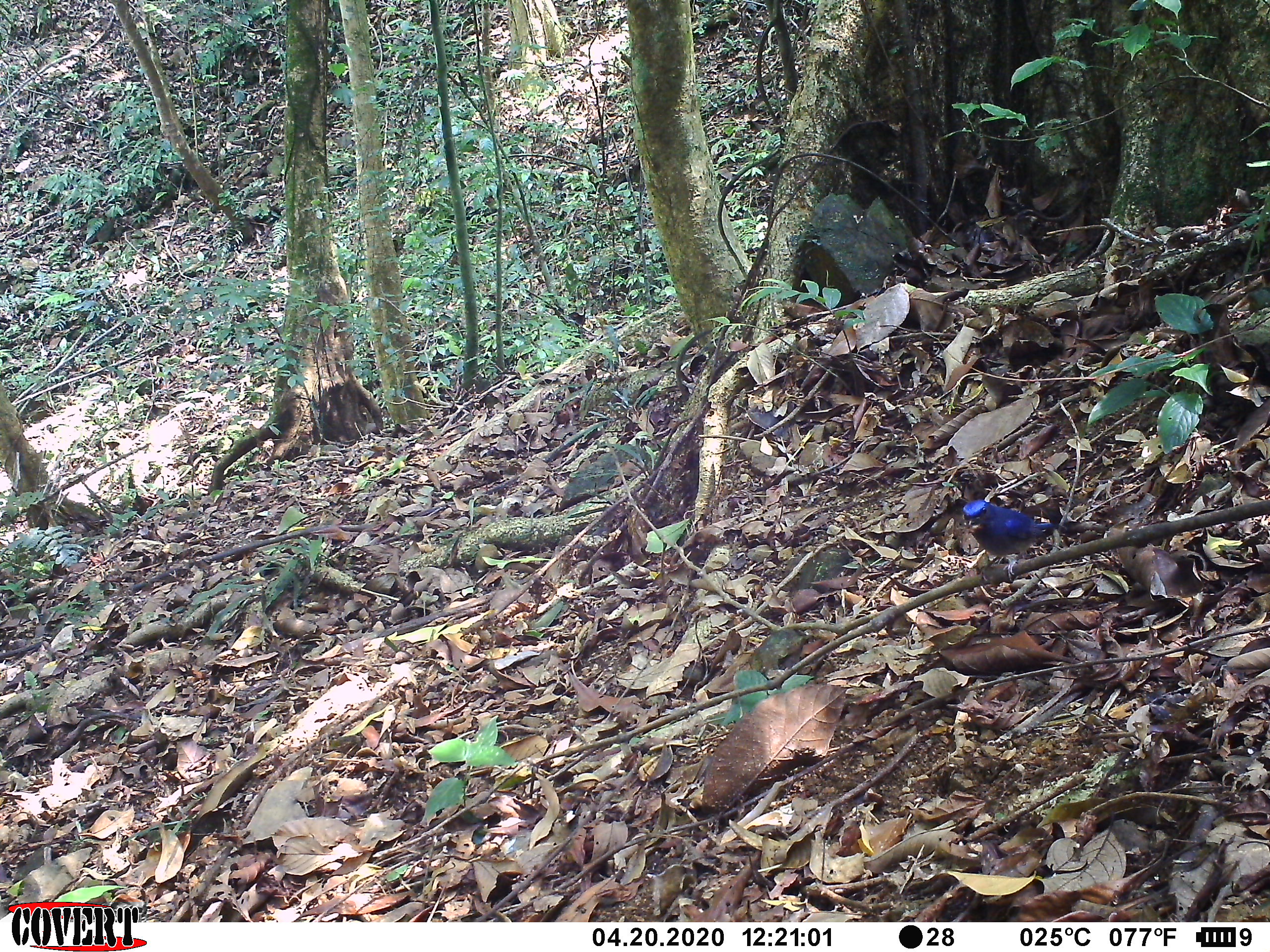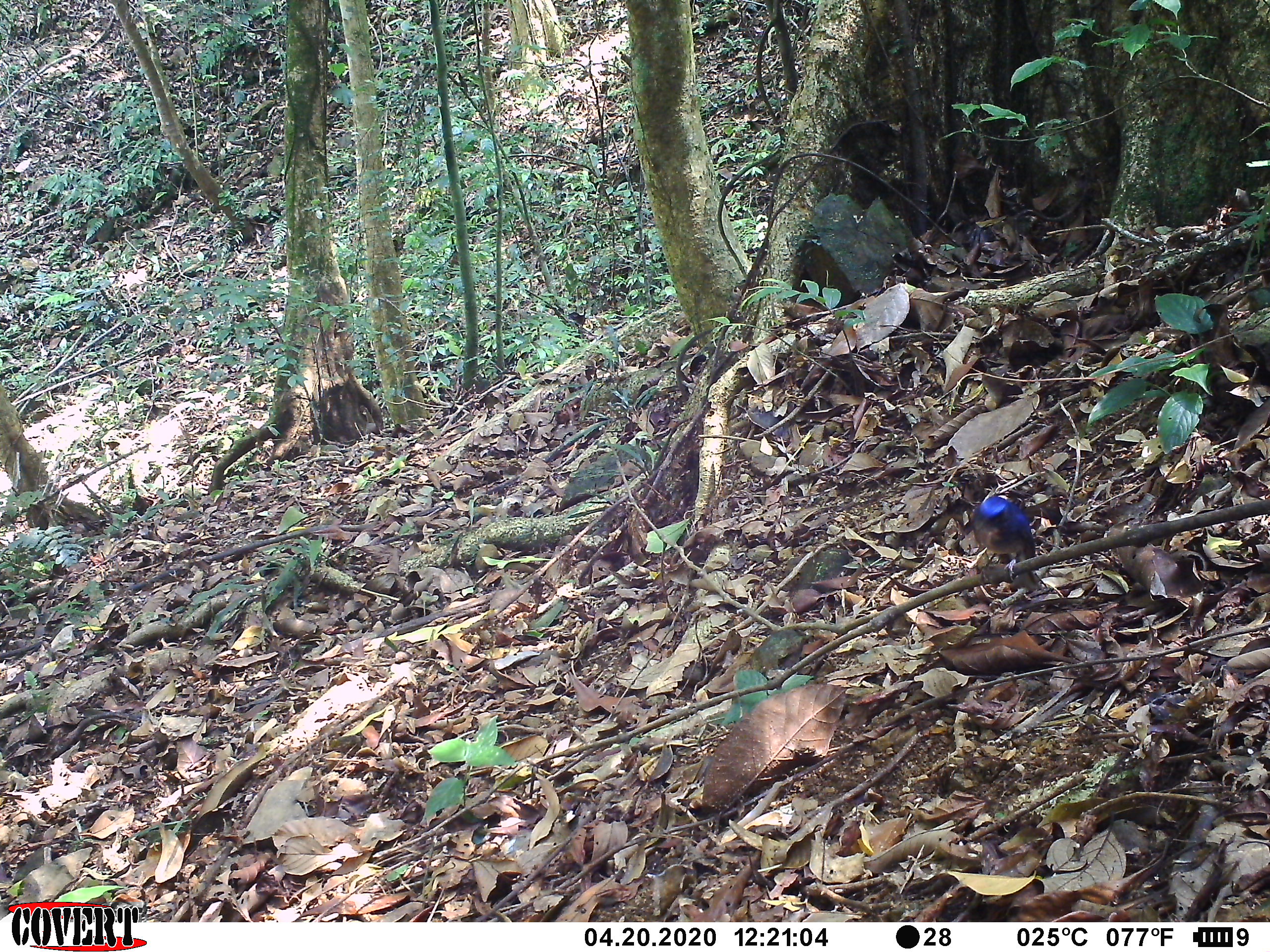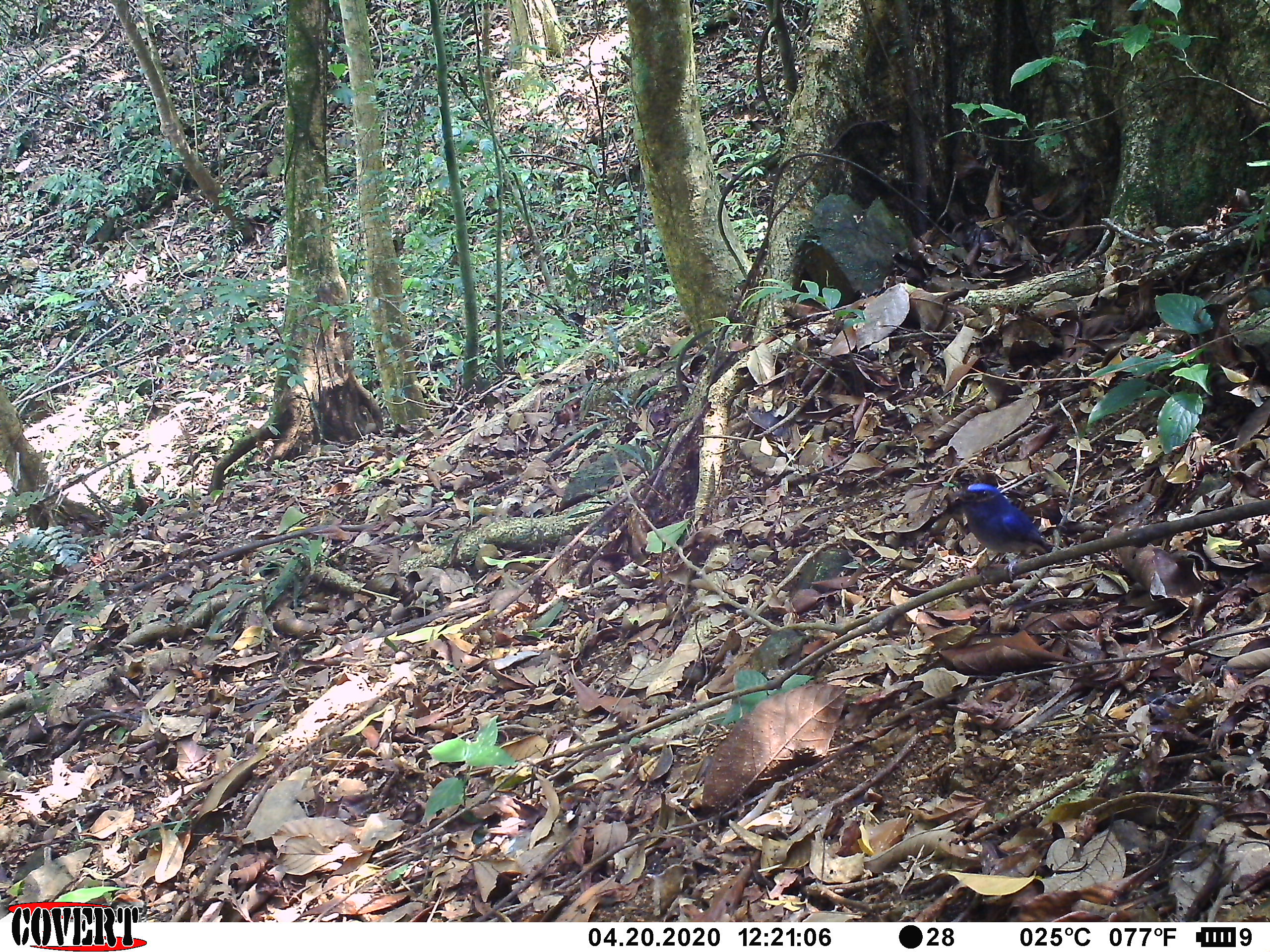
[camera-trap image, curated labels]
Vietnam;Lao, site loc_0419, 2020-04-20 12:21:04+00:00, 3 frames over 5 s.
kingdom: Animalia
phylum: Chordata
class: Aves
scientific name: Aves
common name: bird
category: unidentified bird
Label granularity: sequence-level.